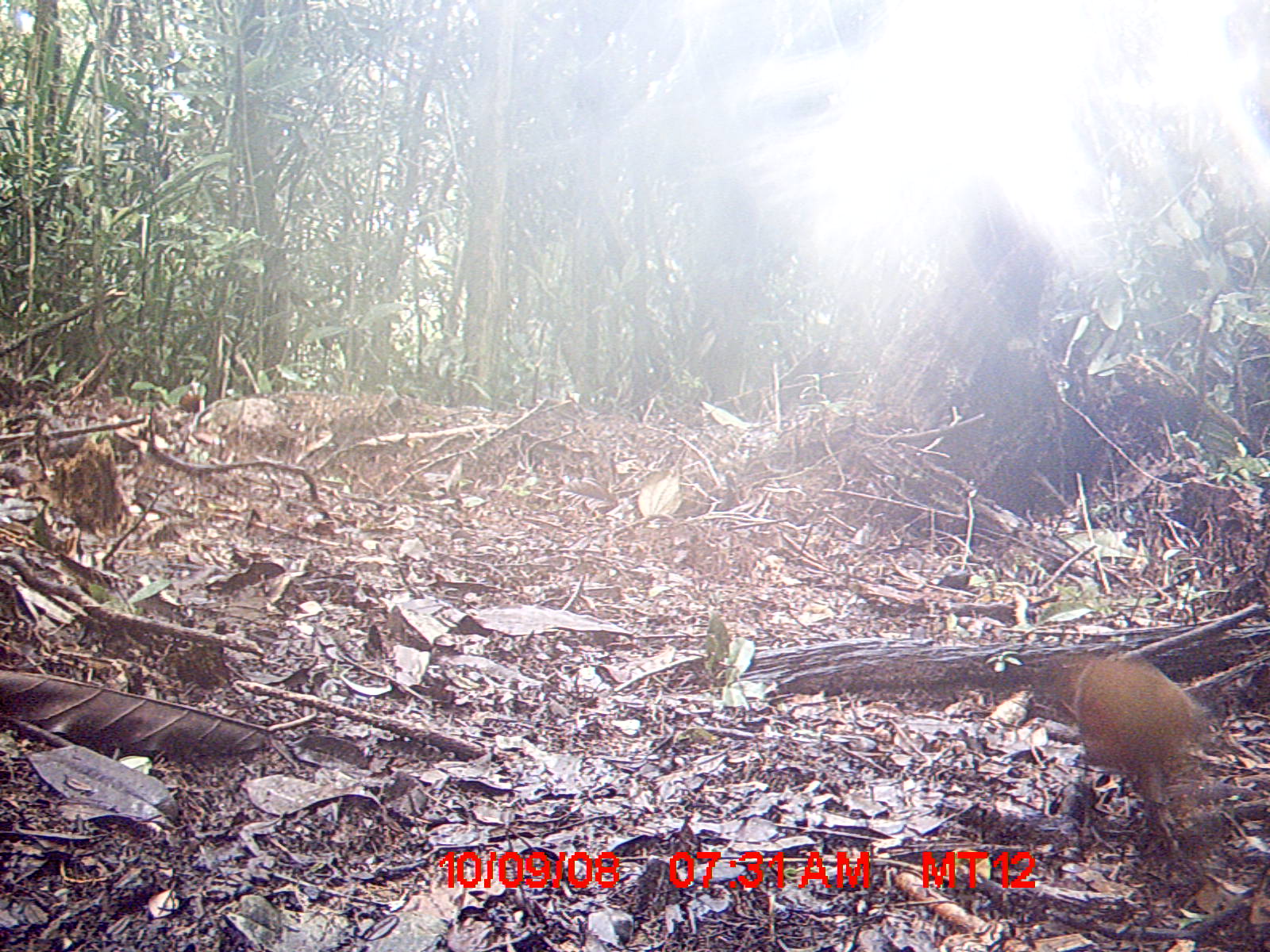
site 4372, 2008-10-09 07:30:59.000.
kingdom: Animalia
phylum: Chordata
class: Aves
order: Gruiformes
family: Sarothruridae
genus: Mentocrex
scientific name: Mentocrex kioloides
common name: madagascar wood rail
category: canirallus kioloides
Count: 1.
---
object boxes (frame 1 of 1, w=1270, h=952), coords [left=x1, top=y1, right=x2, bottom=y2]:
canirallus kioloides: [left=996, top=653, right=1213, bottom=853]